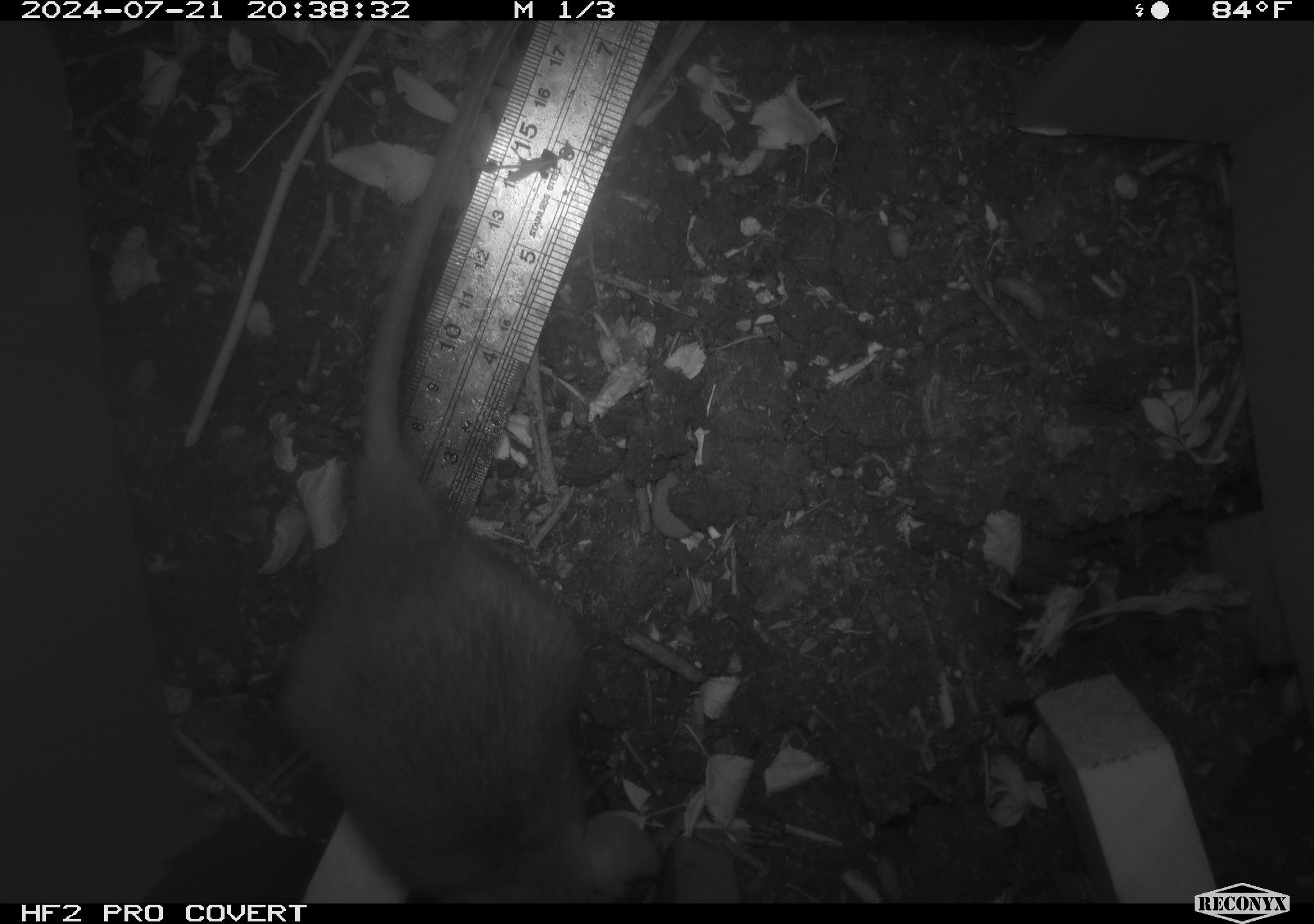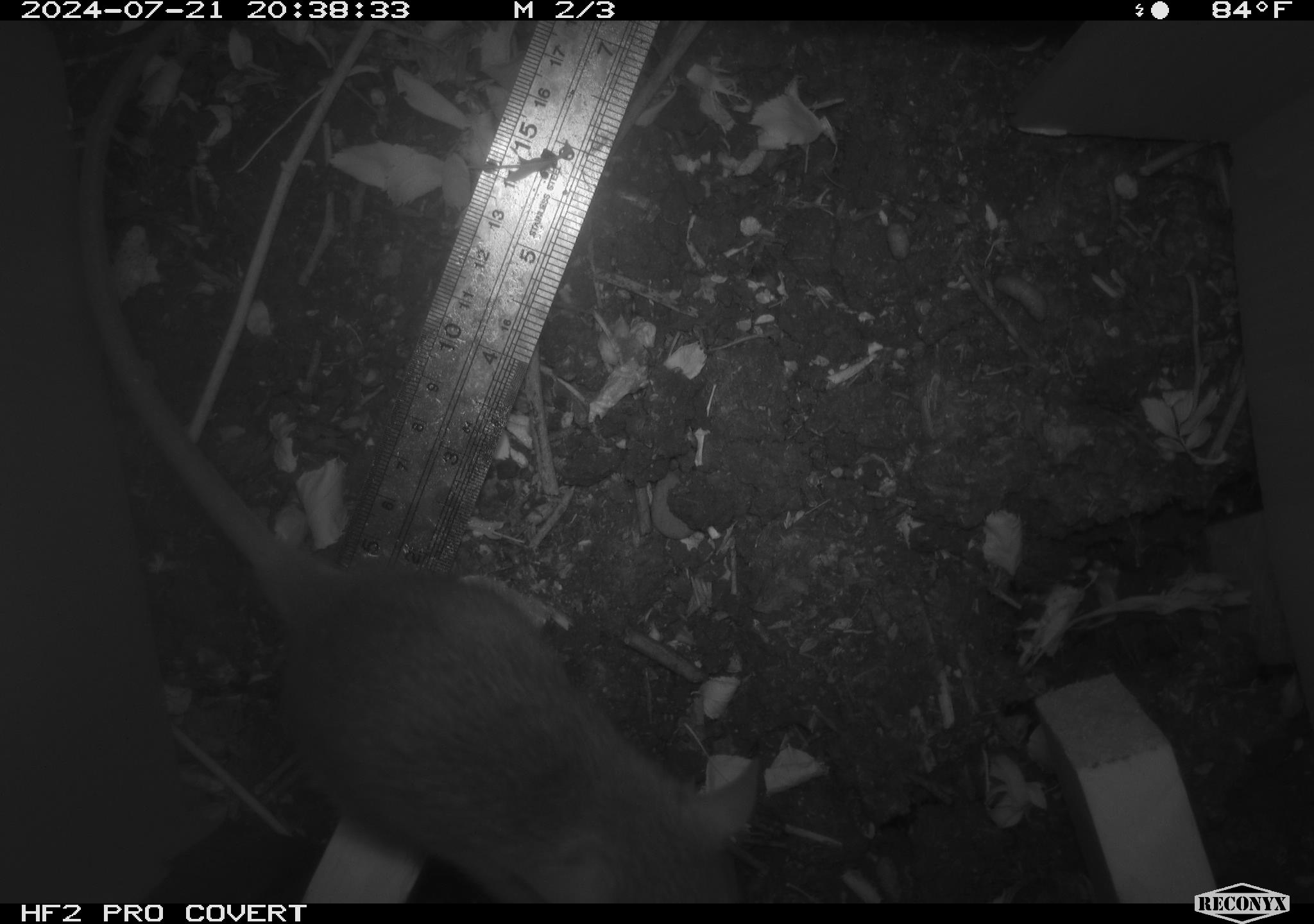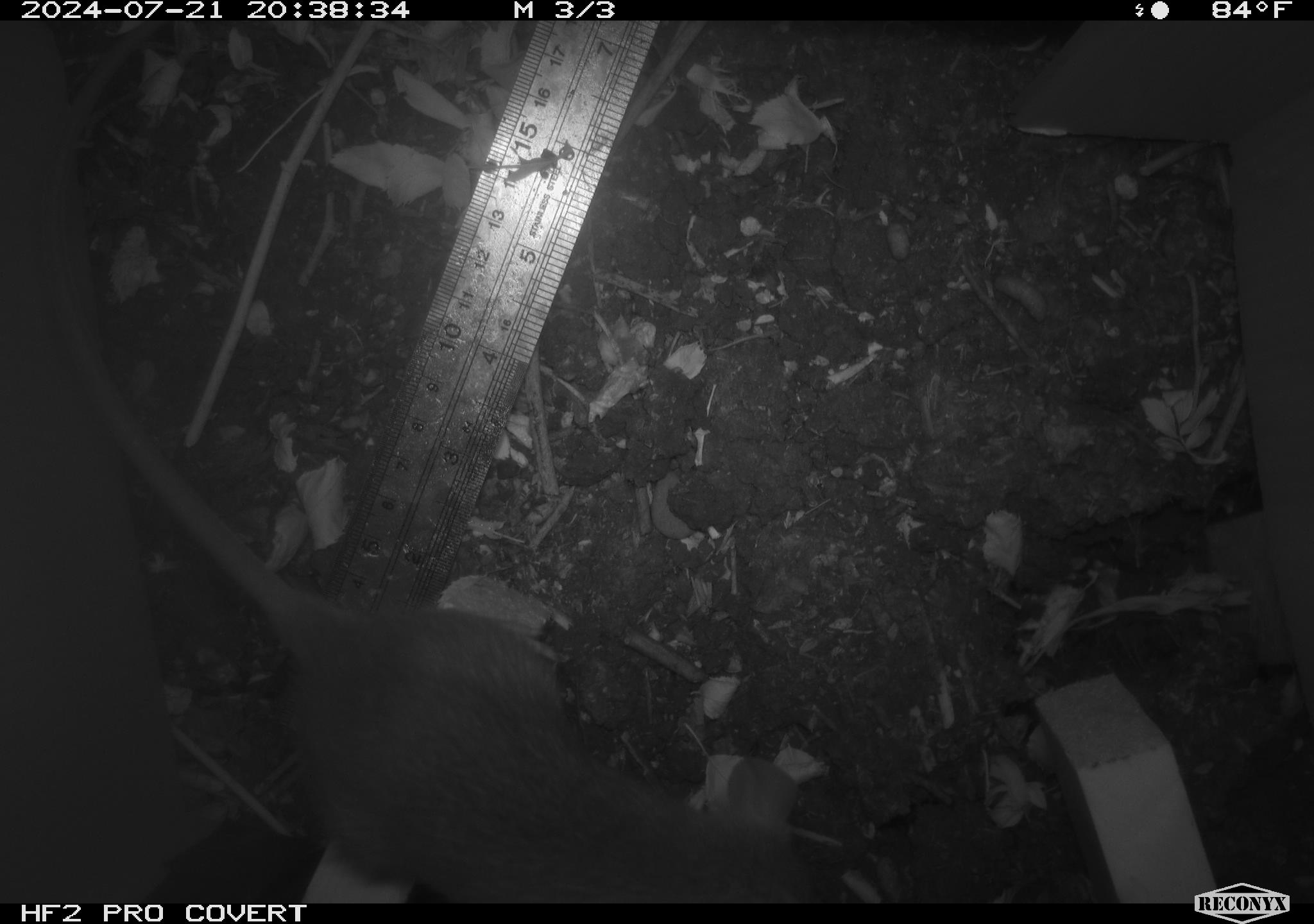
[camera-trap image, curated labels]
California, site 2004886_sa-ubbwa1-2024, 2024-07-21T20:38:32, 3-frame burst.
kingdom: Animalia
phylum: Chordata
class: Mammalia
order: Rodentia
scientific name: Rodentia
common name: woodrat or rat or mouse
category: woodrat or rat or mouse species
Woodrat or rat or mouse species (woodrat or rat or mouse) (Rodentia).